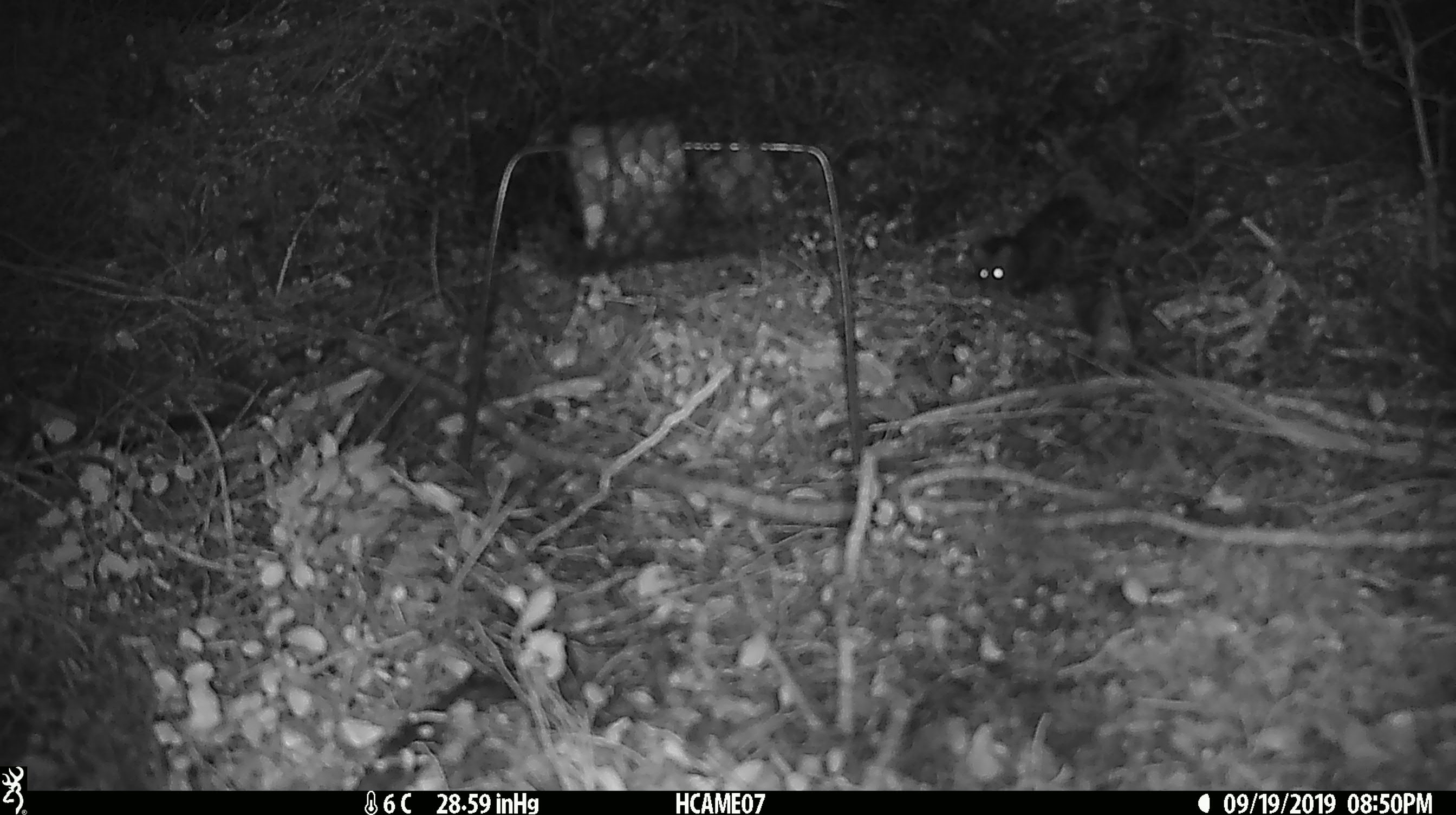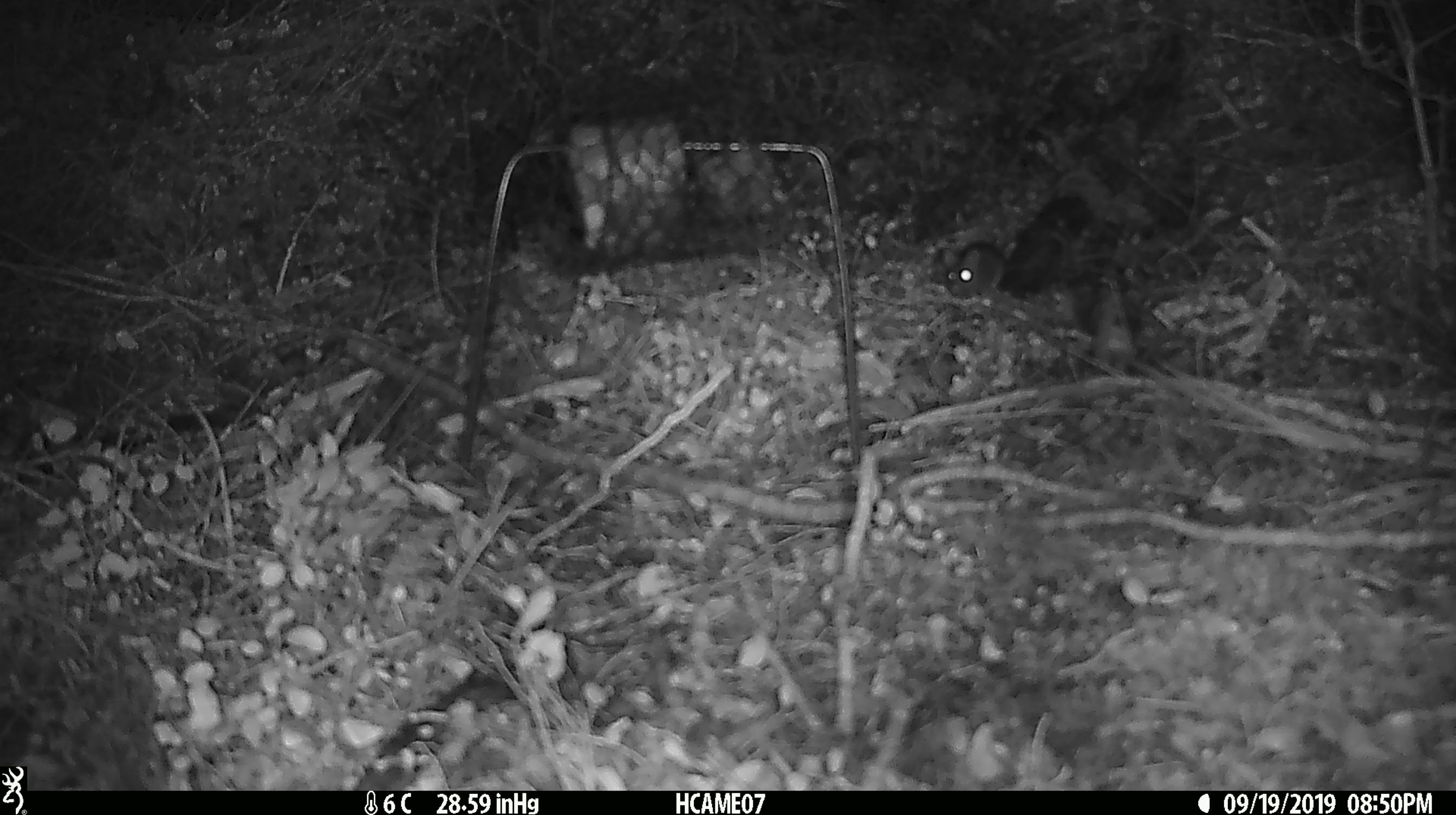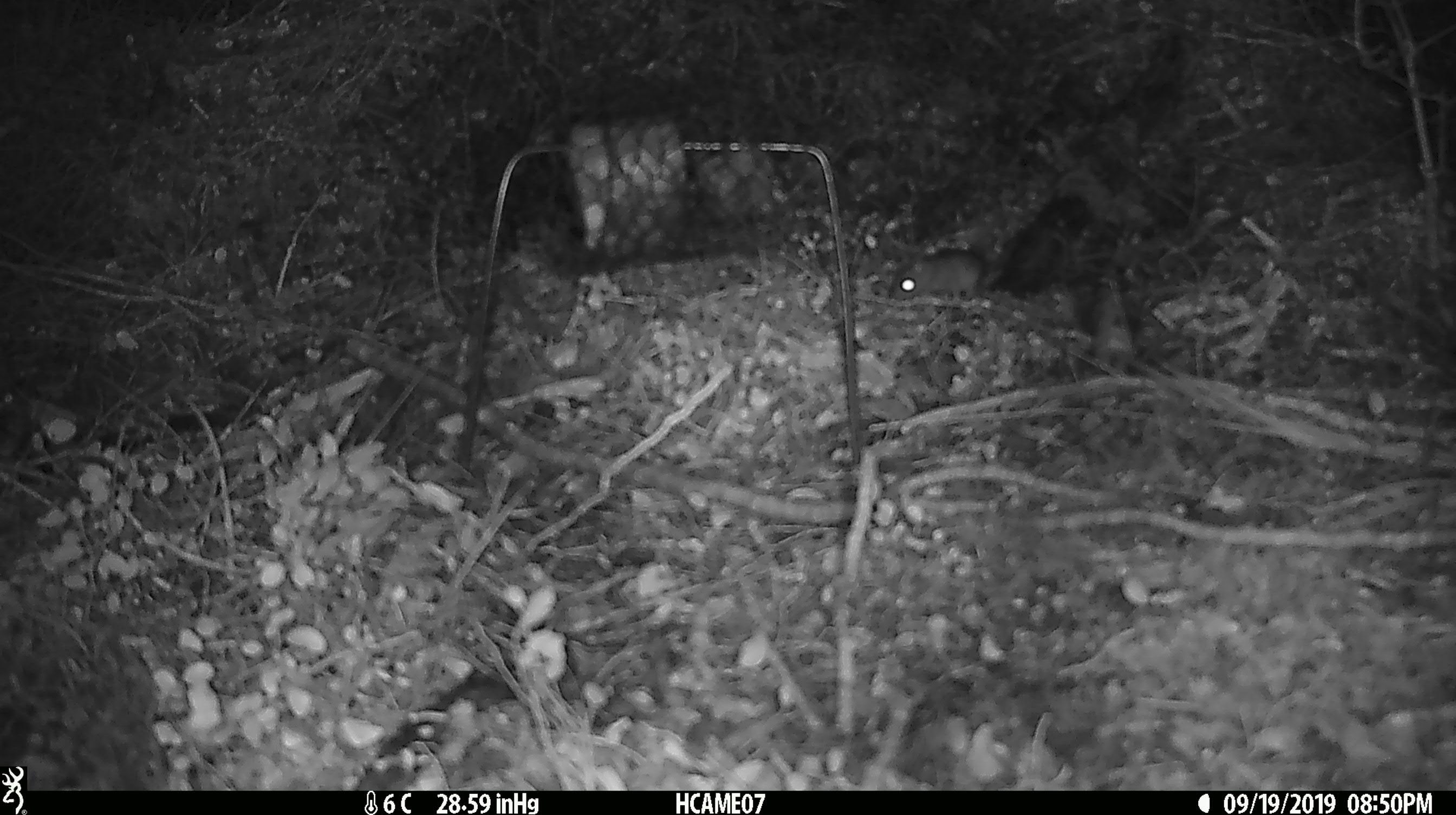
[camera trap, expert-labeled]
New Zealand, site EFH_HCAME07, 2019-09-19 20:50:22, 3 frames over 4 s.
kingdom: Animalia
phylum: Chordata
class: Mammalia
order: Rodentia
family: Muridae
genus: Mus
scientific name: Mus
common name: mouse